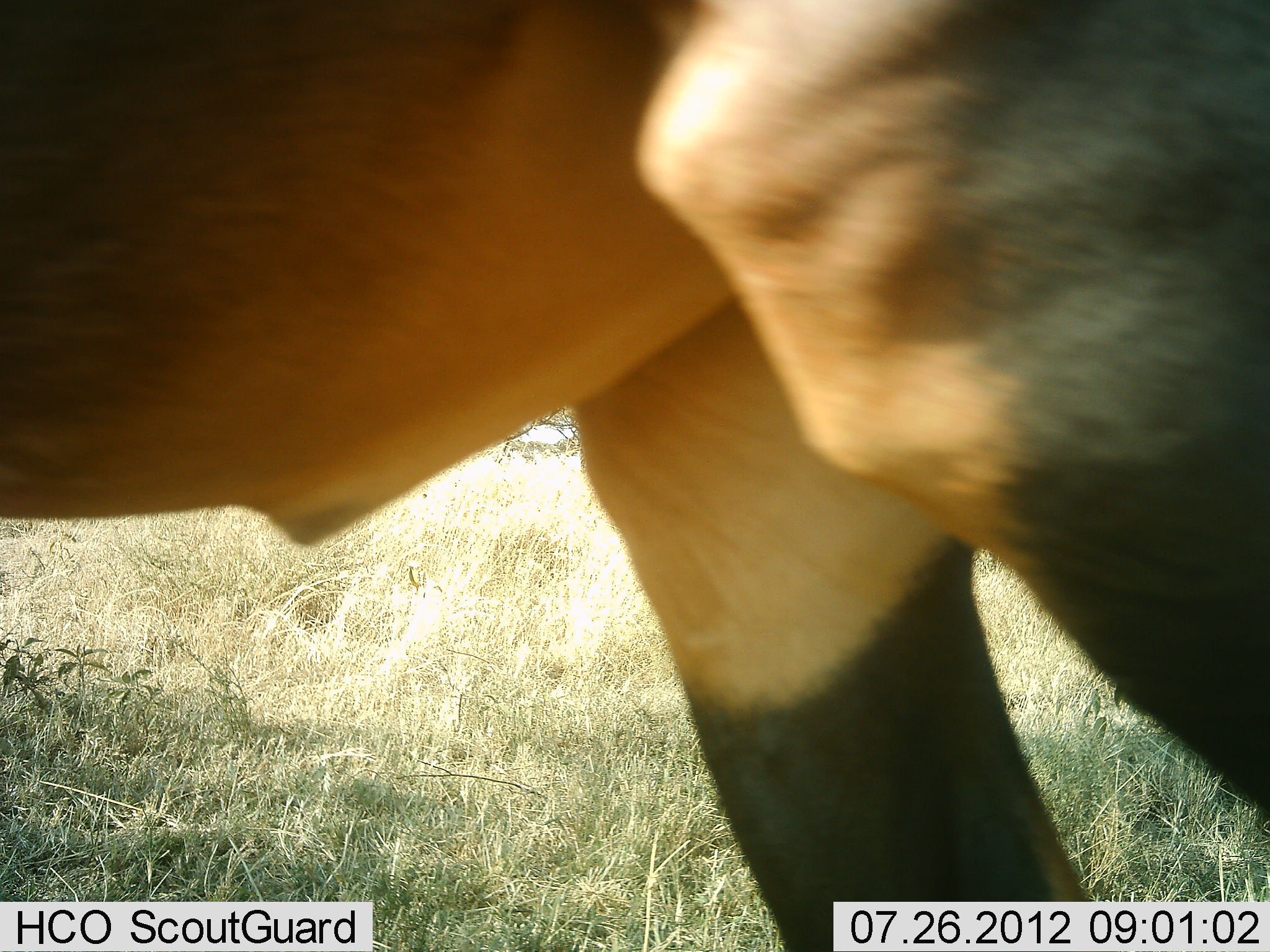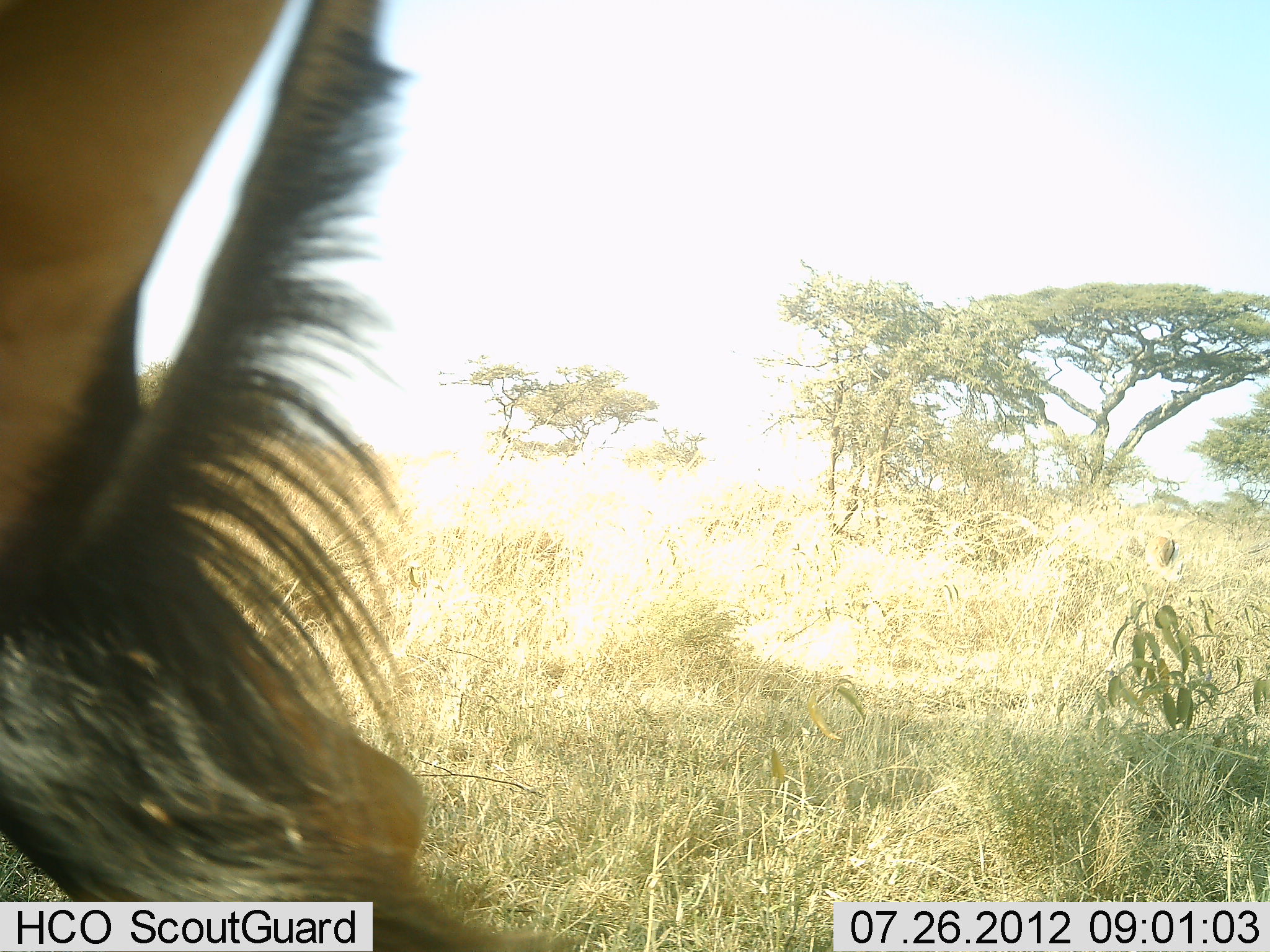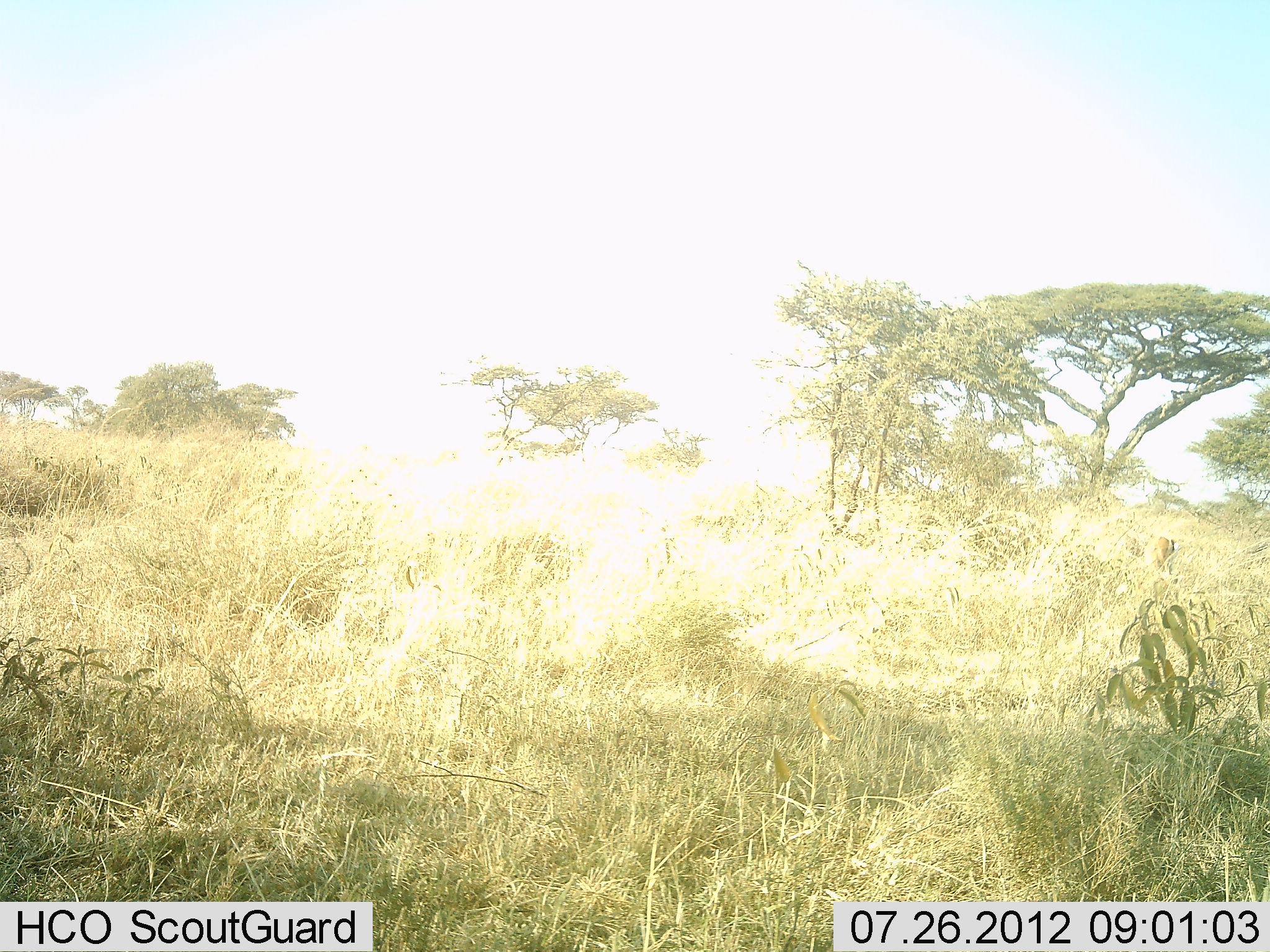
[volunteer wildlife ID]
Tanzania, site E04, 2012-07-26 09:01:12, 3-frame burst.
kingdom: Animalia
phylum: Chordata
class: Mammalia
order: Artiodactyla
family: Bovidae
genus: Damaliscus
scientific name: Damaliscus lunatus jimela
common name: topi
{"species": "topi (Damaliscus lunatus jimela)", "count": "1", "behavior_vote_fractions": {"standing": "20%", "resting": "0%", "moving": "80%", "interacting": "0%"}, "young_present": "0%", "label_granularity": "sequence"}